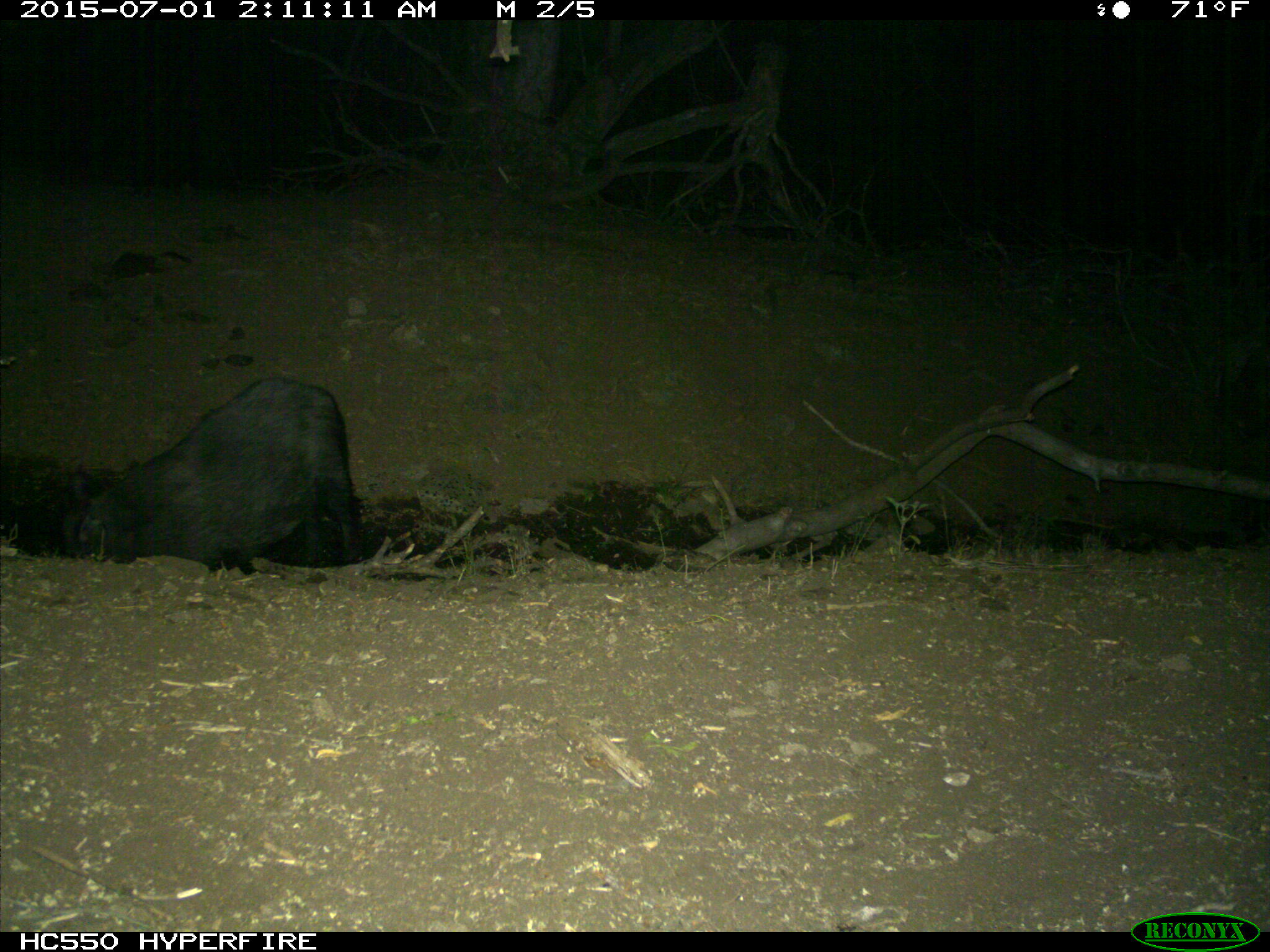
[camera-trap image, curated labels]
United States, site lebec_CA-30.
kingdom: Animalia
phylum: Chordata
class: Mammalia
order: Artiodactyla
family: Suidae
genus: Sus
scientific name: Sus scrofa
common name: wild boar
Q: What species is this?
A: Sus scrofa (wild boar).